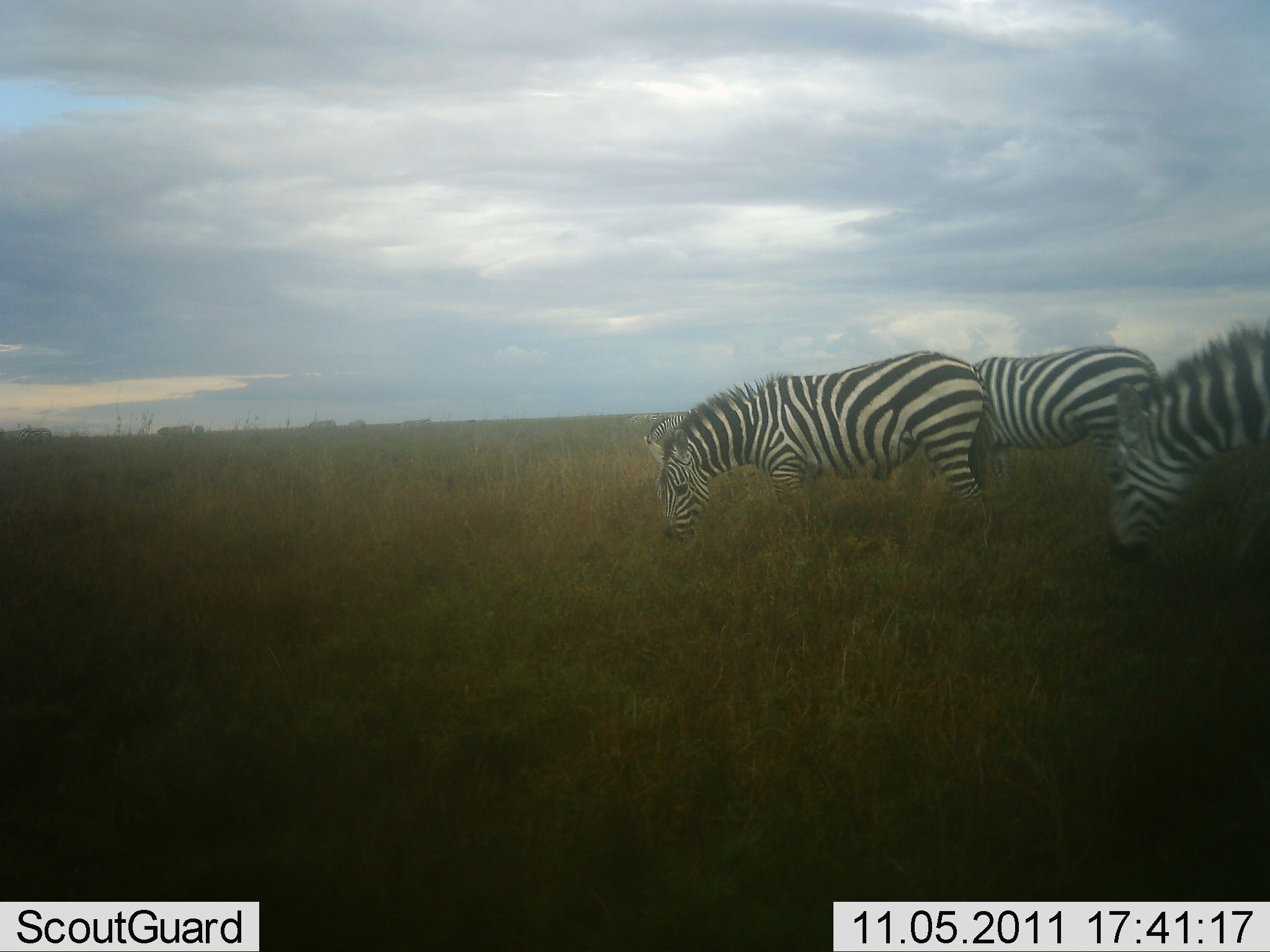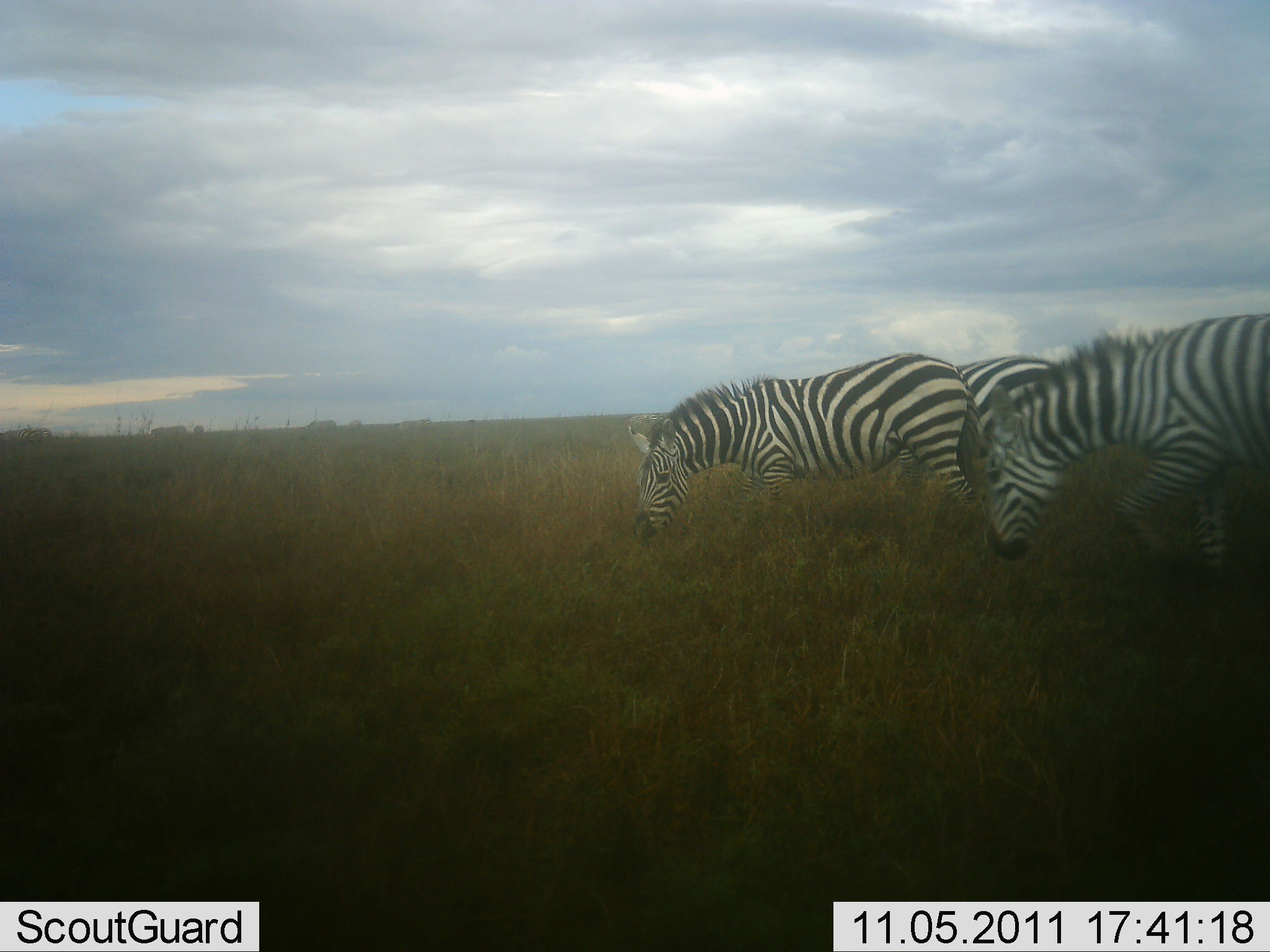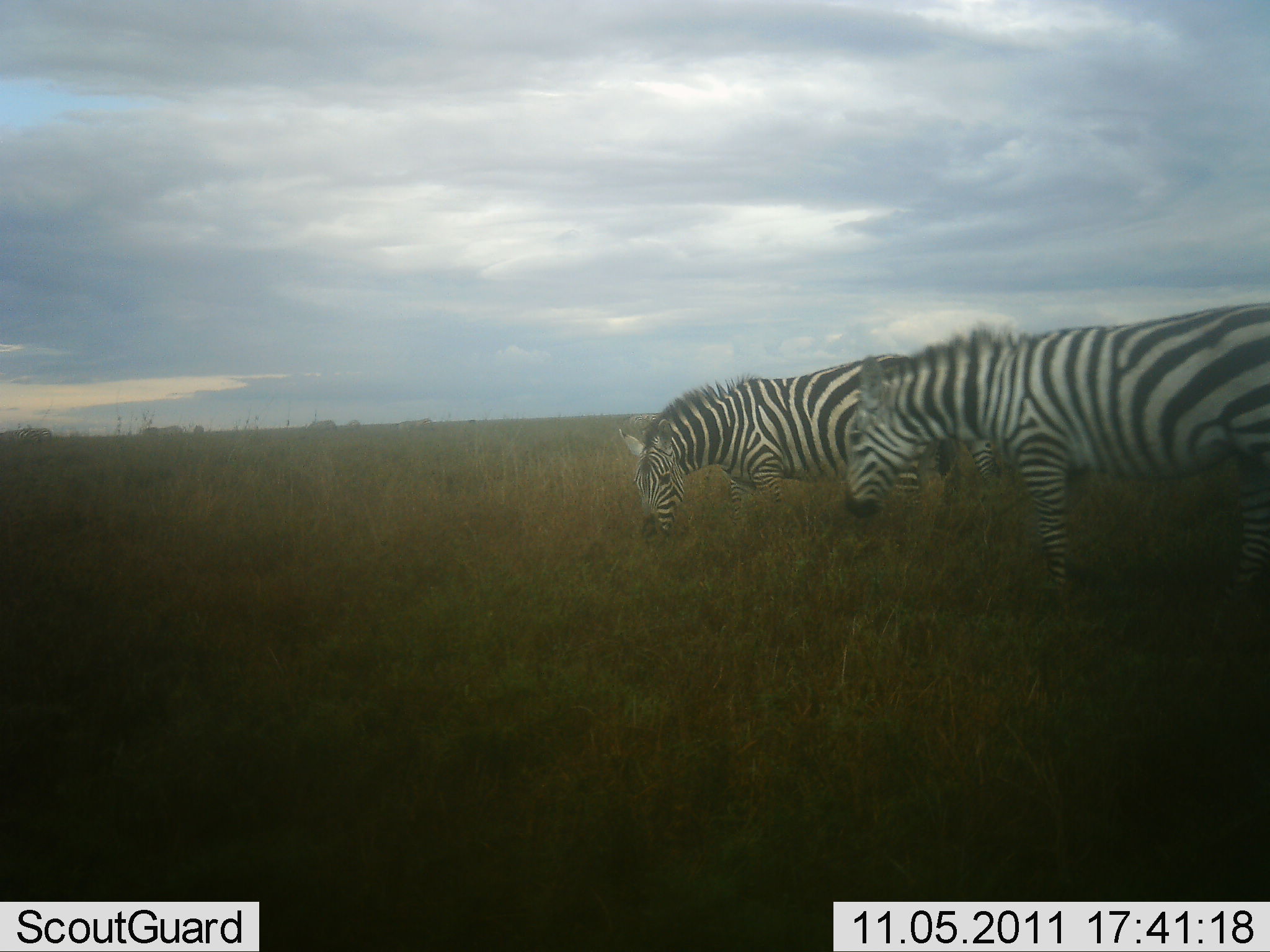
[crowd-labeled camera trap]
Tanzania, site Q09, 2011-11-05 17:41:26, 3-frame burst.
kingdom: Animalia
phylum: Chordata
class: Mammalia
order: Perissodactyla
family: Equidae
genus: Equus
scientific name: Equus quagga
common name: plains zebra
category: zebra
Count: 3.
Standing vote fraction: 24%.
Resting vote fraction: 0%.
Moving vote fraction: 53%.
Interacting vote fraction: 0%.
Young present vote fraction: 0%.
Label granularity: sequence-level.